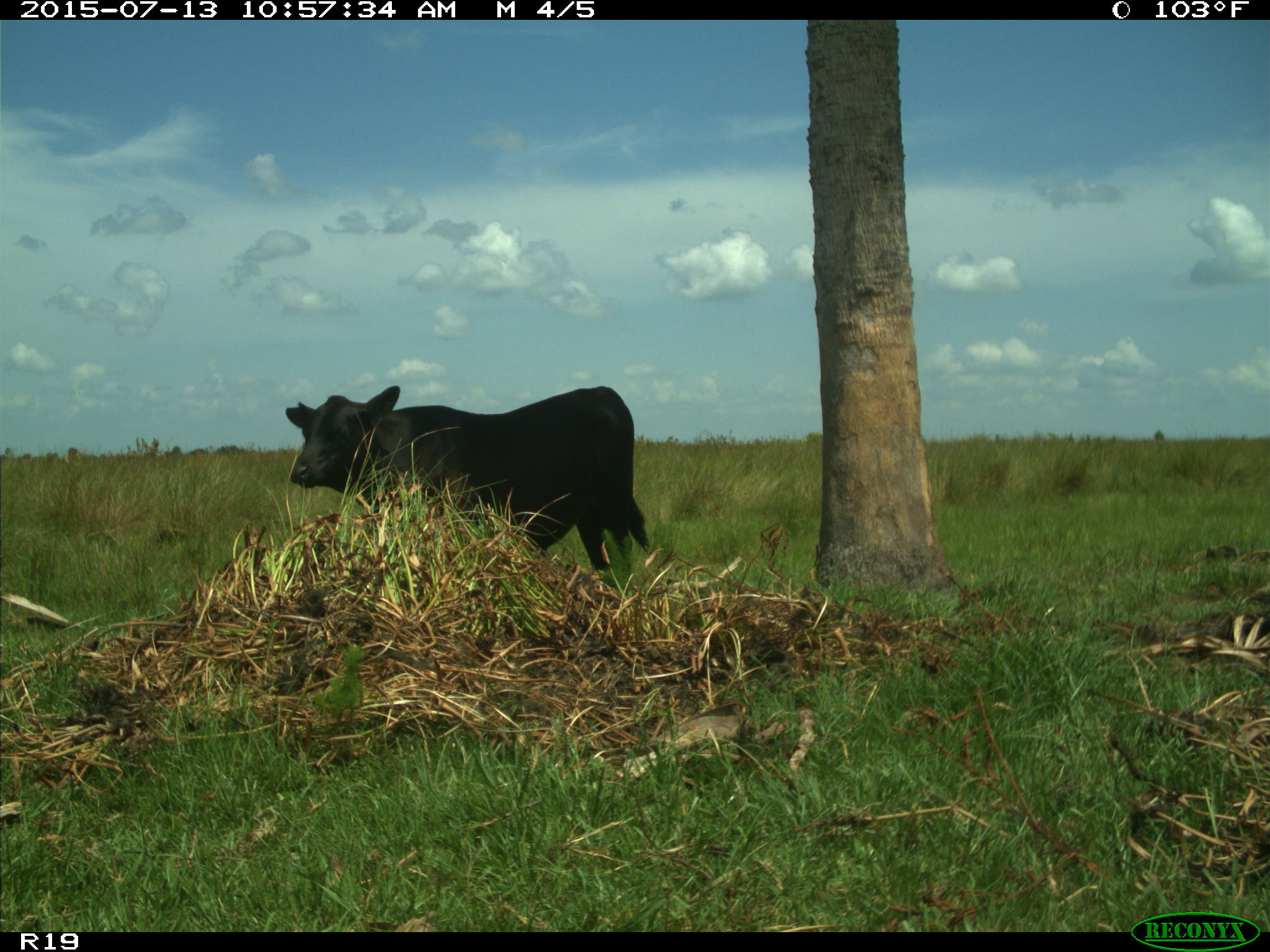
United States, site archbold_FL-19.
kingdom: Animalia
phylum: Chordata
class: Mammalia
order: Artiodactyla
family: Bovidae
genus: Bos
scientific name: Bos taurus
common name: domestic cow